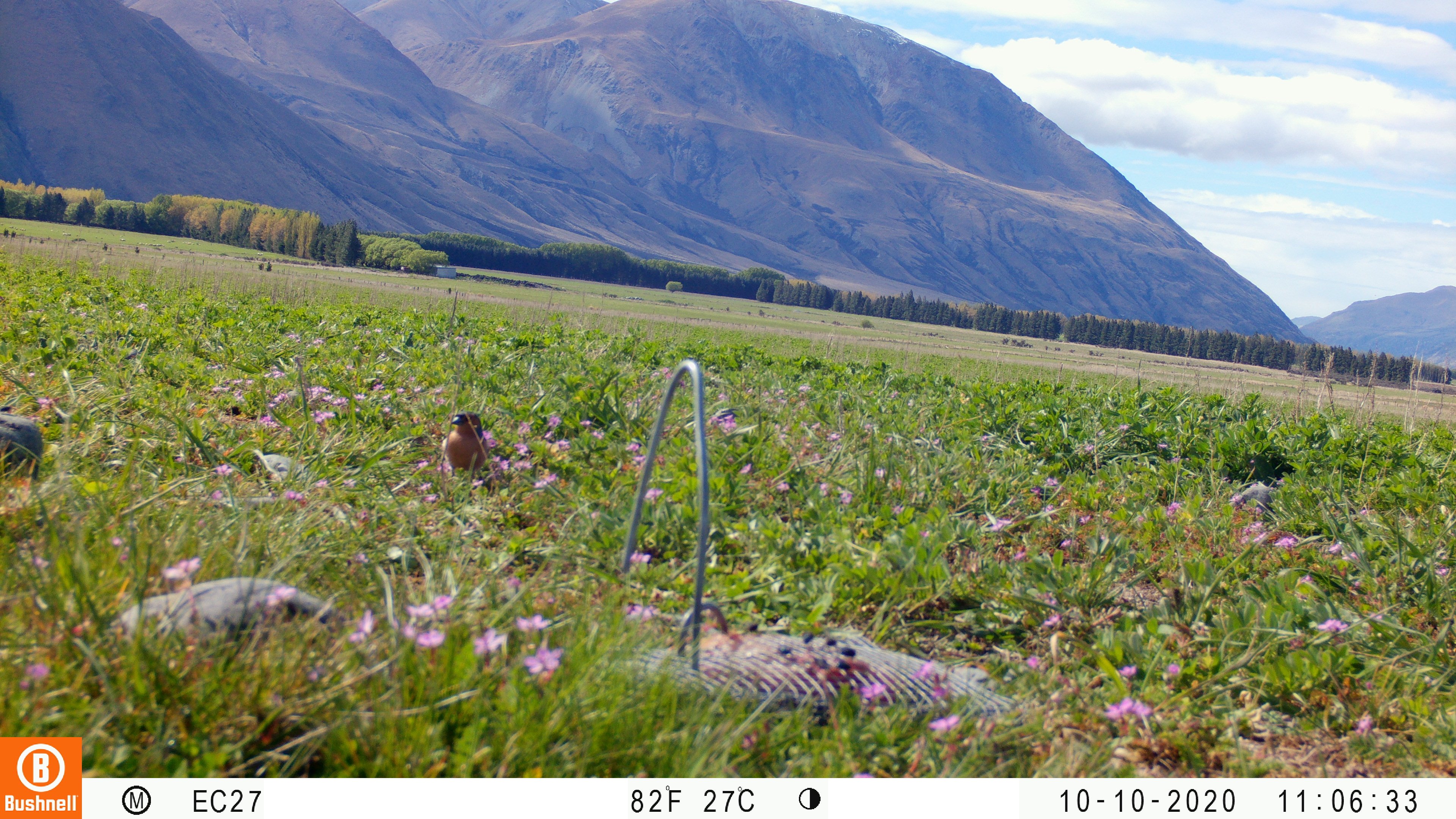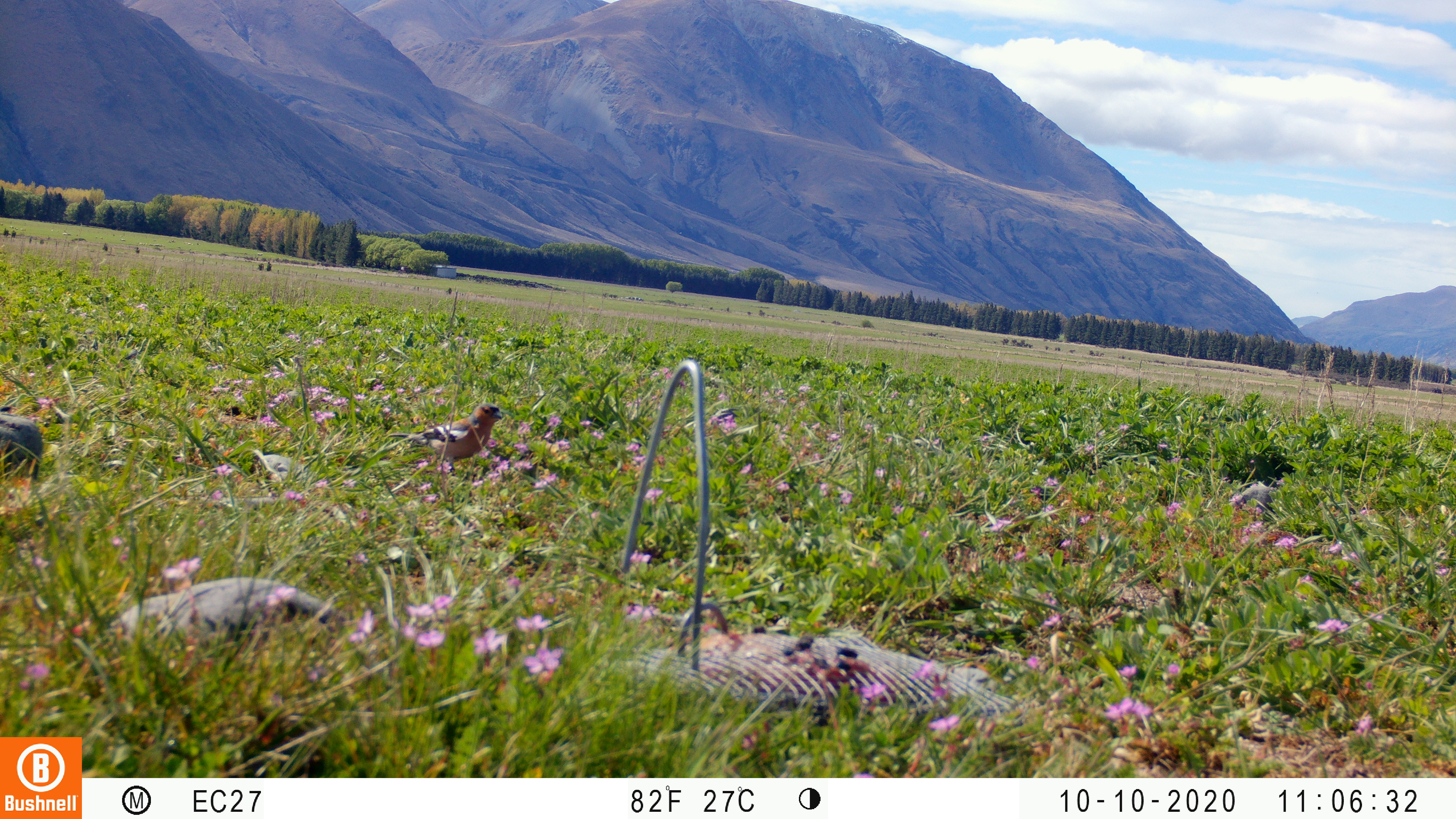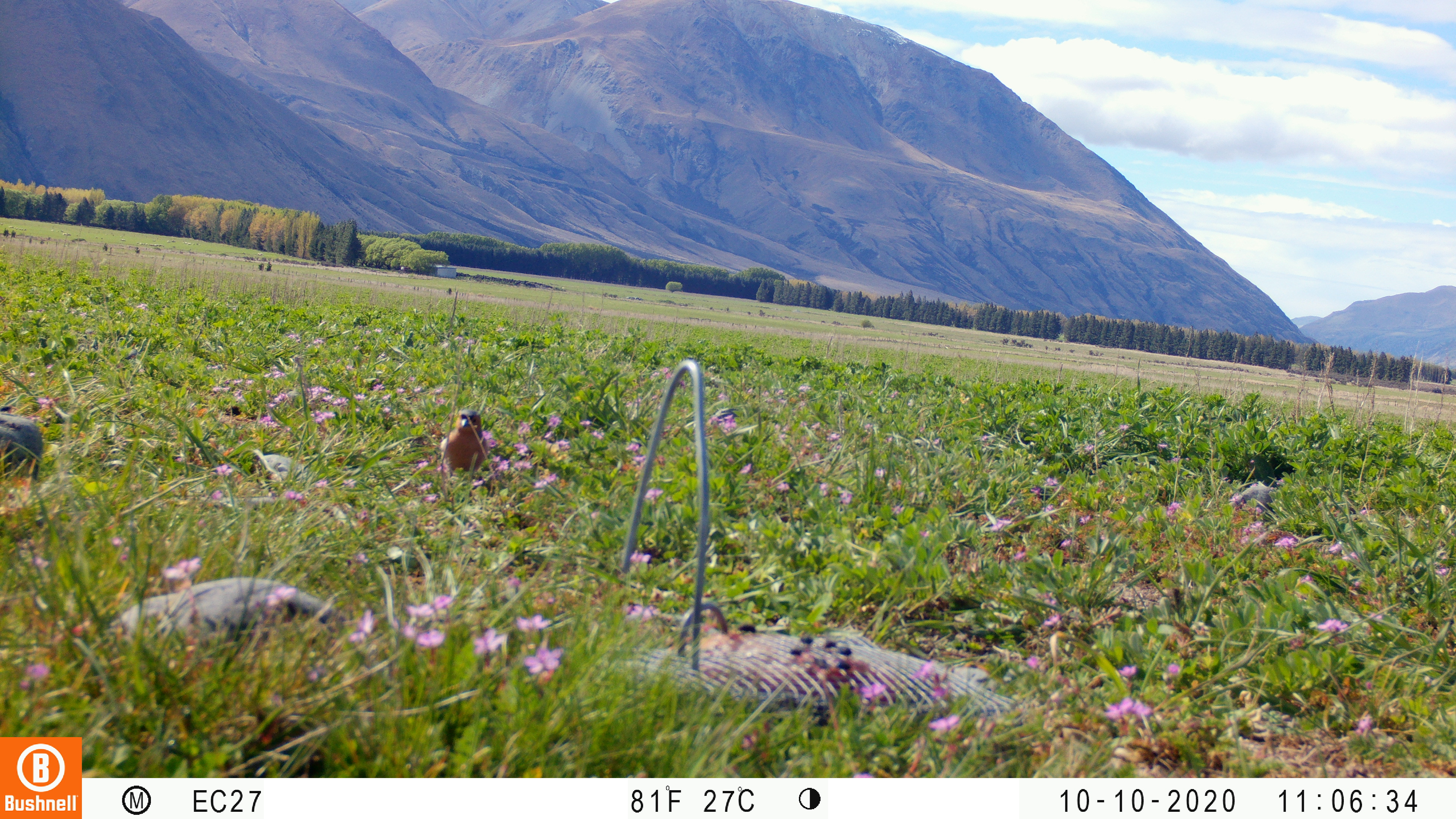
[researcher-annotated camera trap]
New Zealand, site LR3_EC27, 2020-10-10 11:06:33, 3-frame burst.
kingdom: Animalia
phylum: Chordata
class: Aves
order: Passeriformes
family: Fringillidae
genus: Fringilla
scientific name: Fringilla coelebs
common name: common chaffinch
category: chaffinch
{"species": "chaffinch (common chaffinch) (Fringilla coelebs)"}